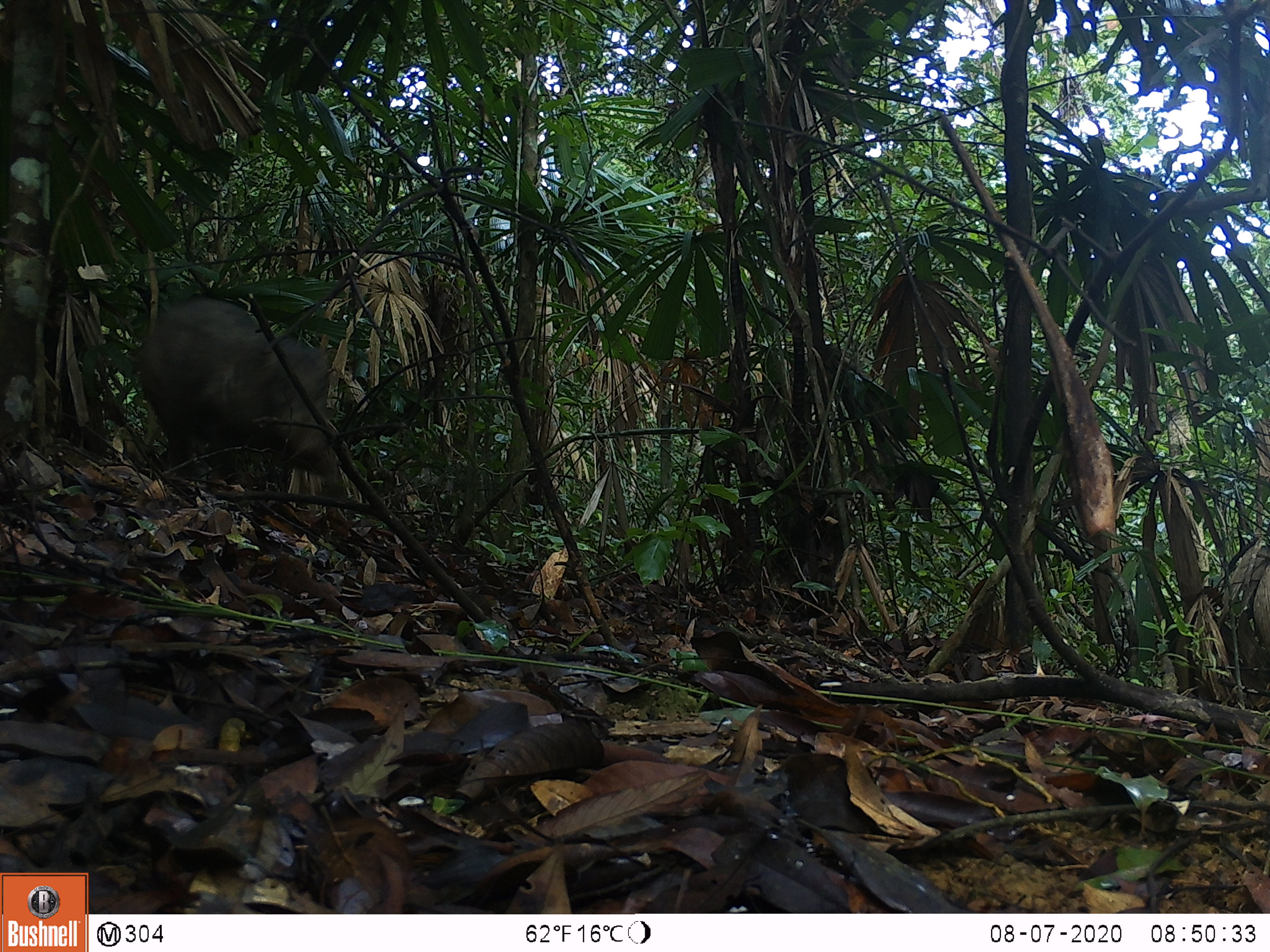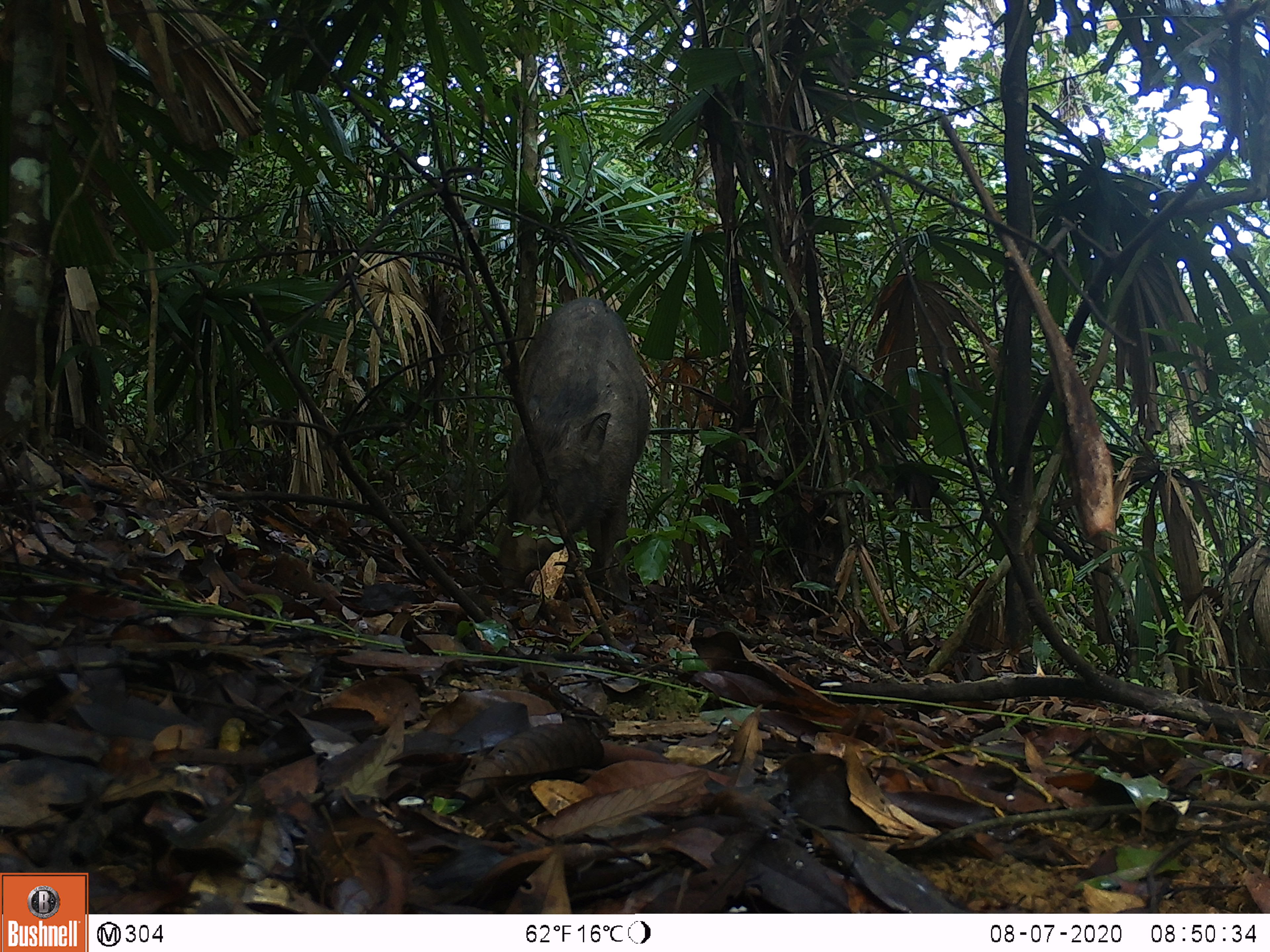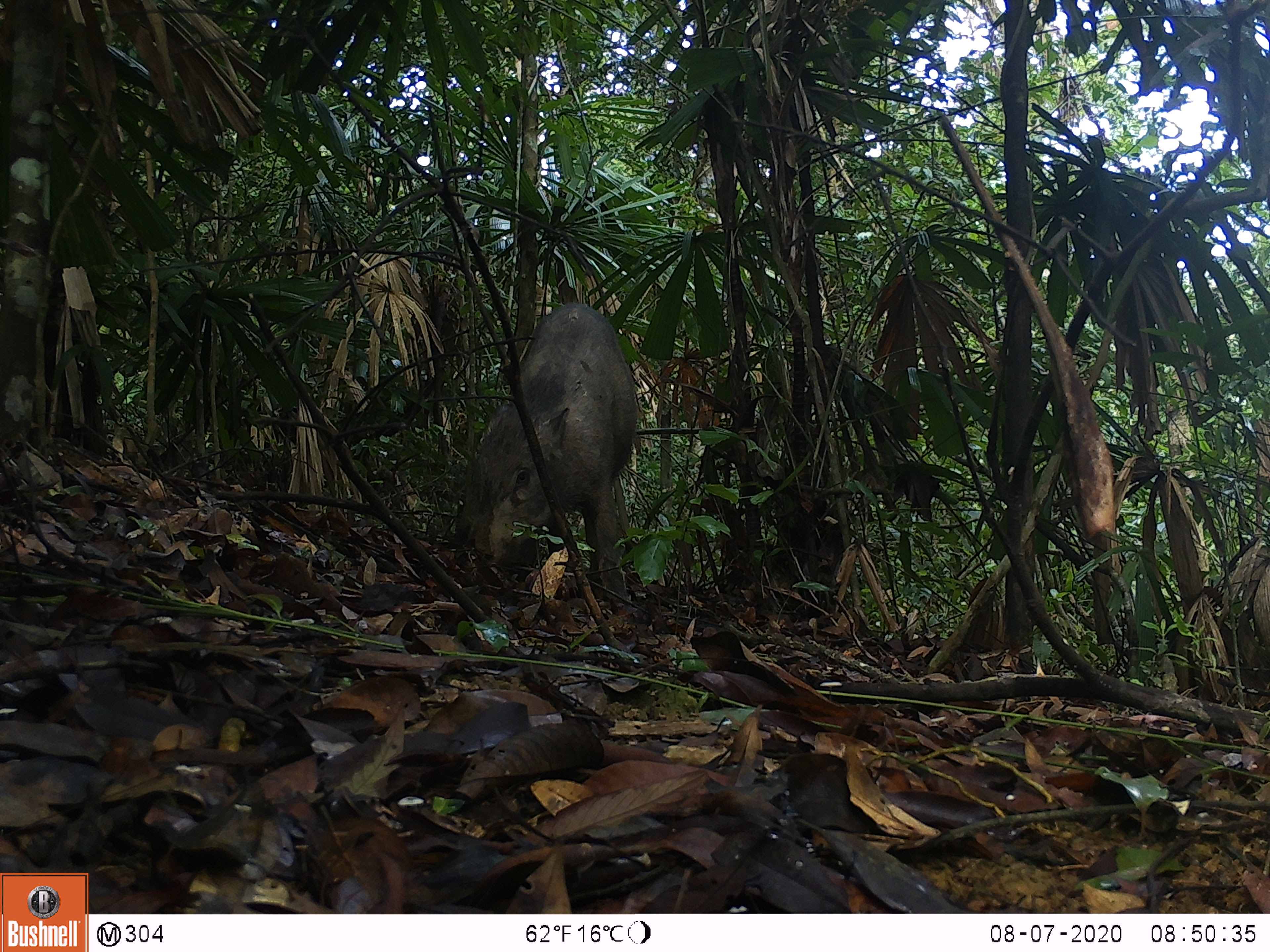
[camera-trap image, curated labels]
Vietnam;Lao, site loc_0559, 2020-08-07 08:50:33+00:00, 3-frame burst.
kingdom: Animalia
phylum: Chordata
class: Mammalia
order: Artiodactyla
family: Suidae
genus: Sus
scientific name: Sus scrofa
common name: eurasian wild pig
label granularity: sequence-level